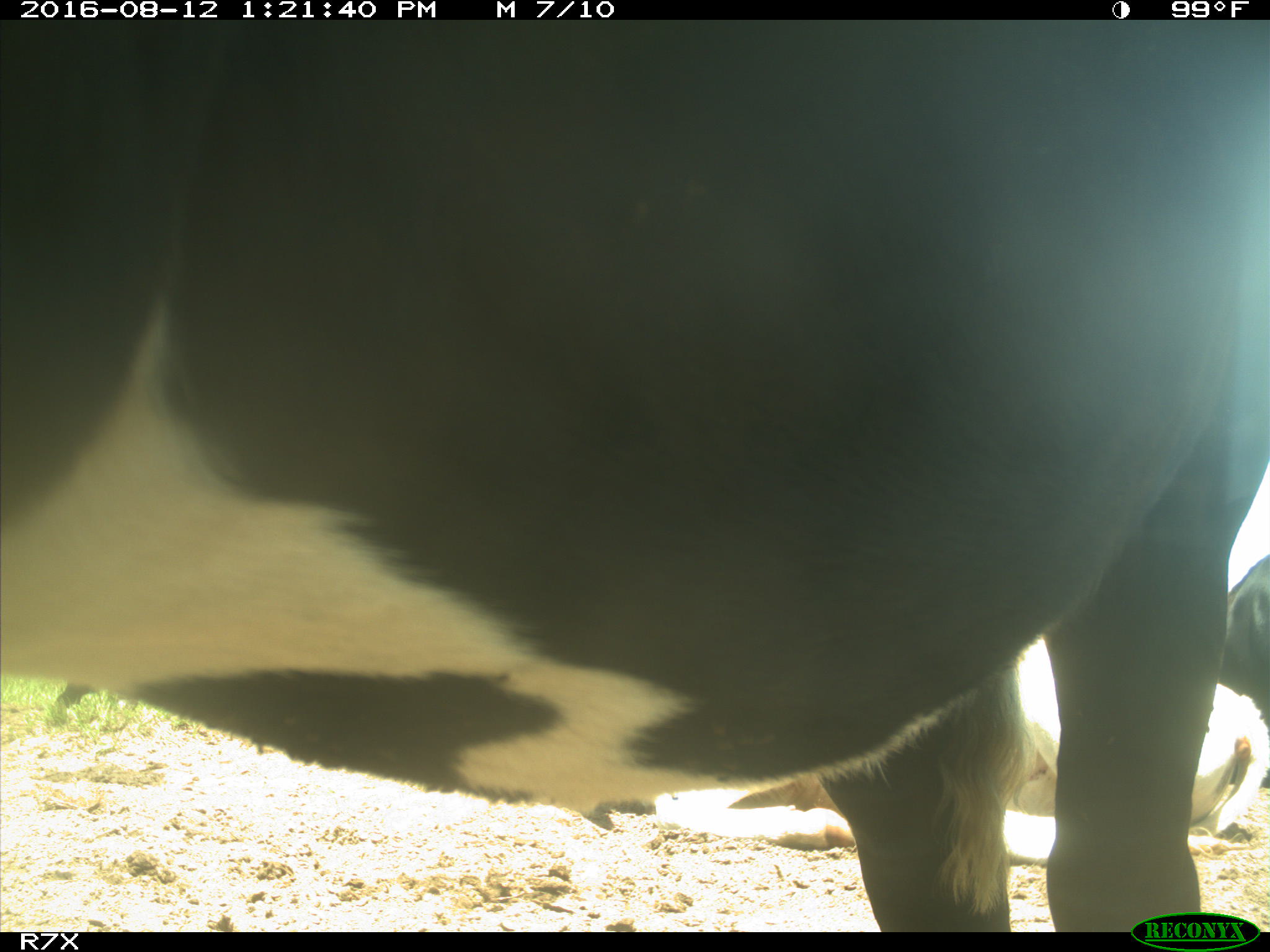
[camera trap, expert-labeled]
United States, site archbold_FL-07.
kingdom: Animalia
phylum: Chordata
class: Mammalia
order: Artiodactyla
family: Bovidae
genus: Bos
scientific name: Bos taurus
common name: domestic cow